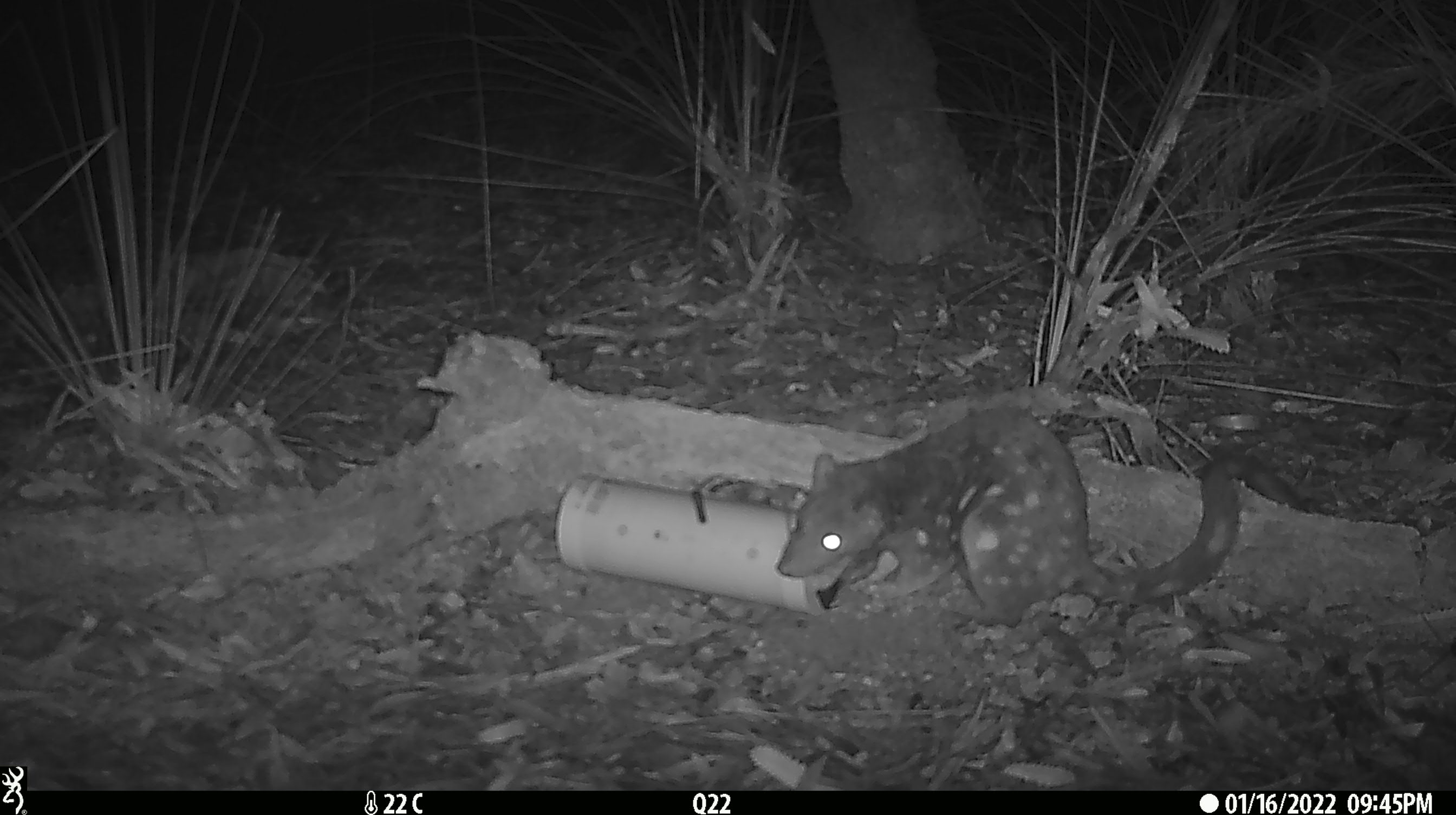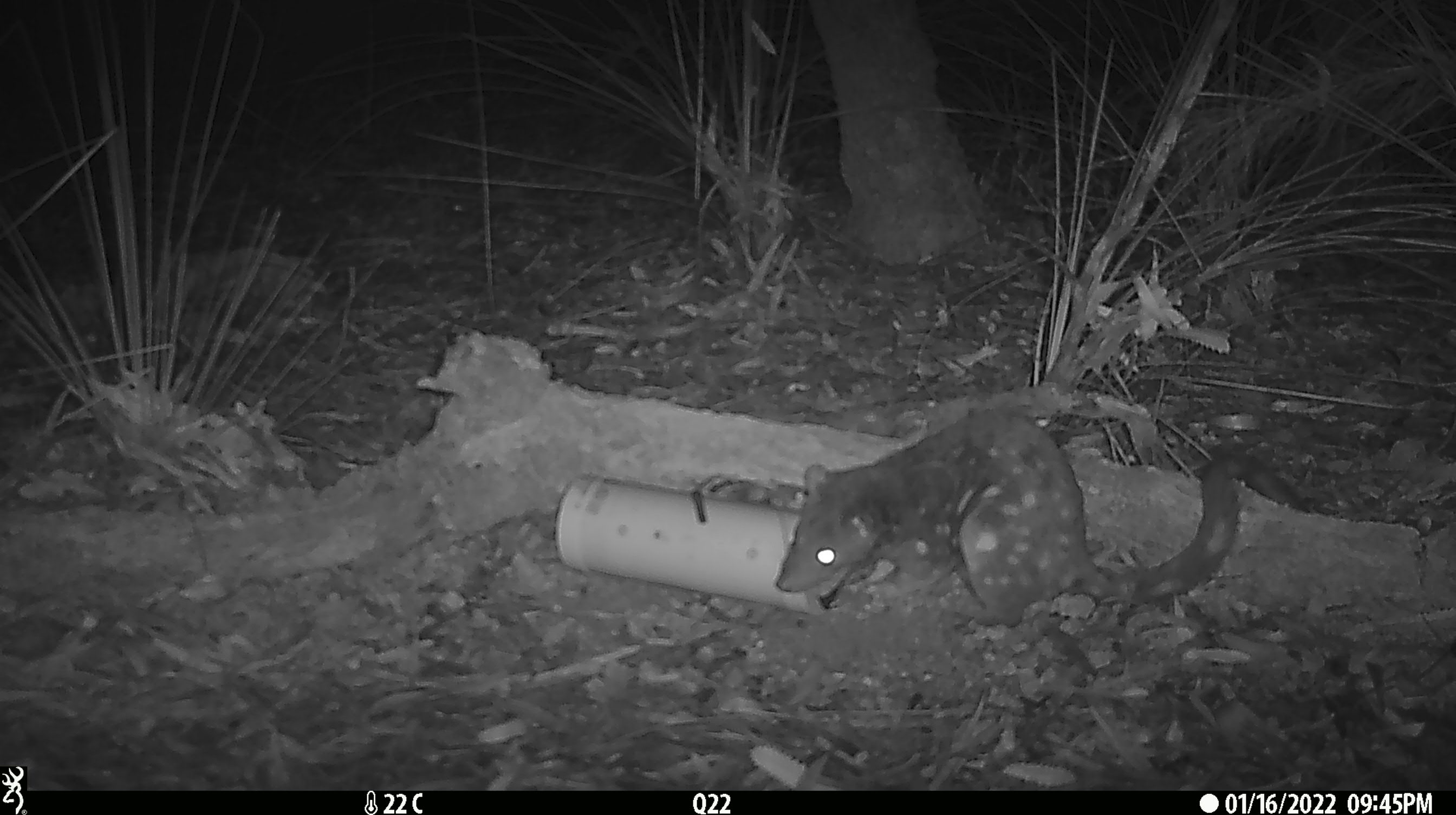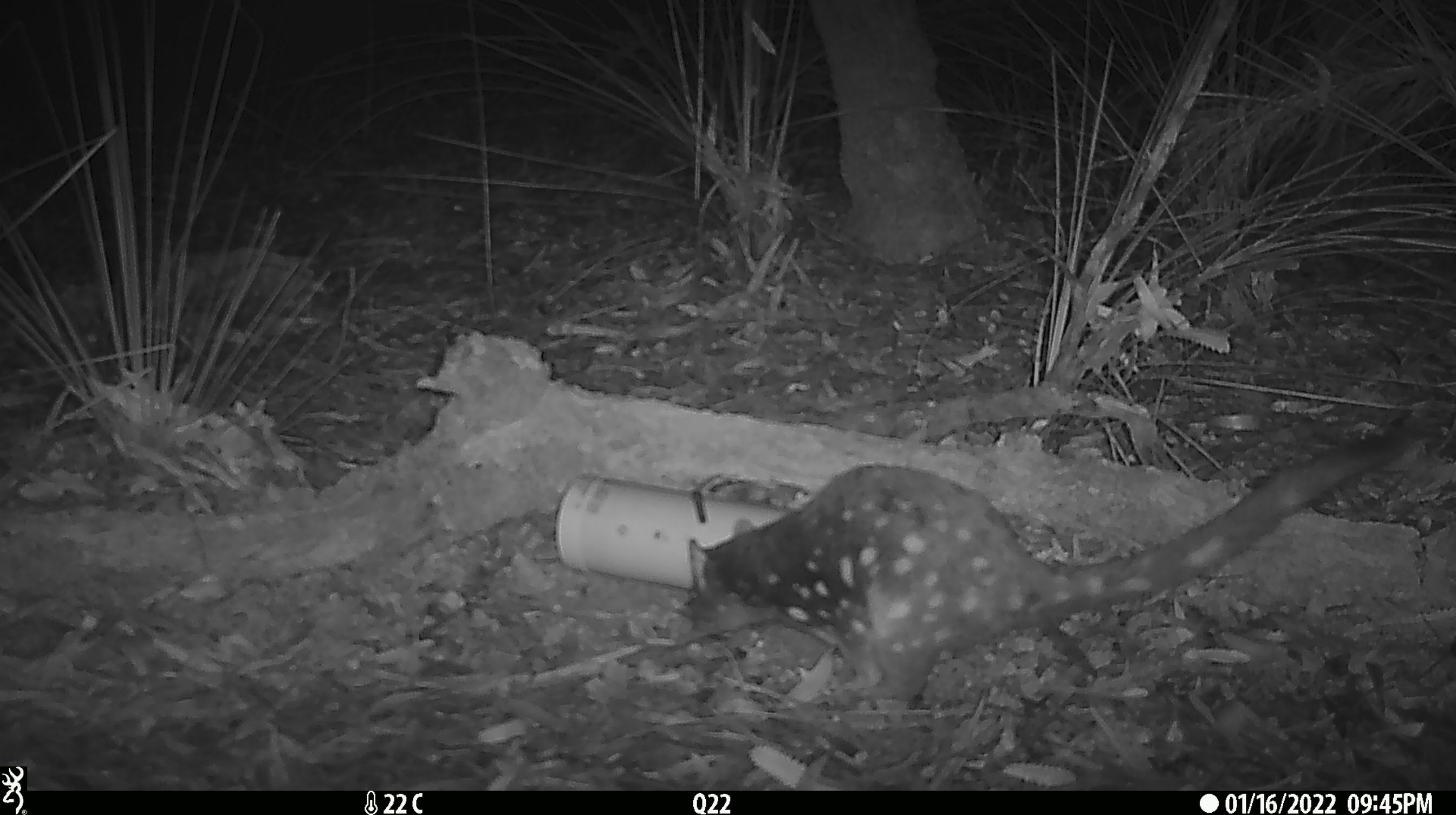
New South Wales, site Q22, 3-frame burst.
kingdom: Animalia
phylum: Chordata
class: Mammalia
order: Dasyuromorphia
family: Dasyuridae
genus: Dasyurus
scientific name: Dasyurus maculatus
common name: spotted-tailed quoll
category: quoll